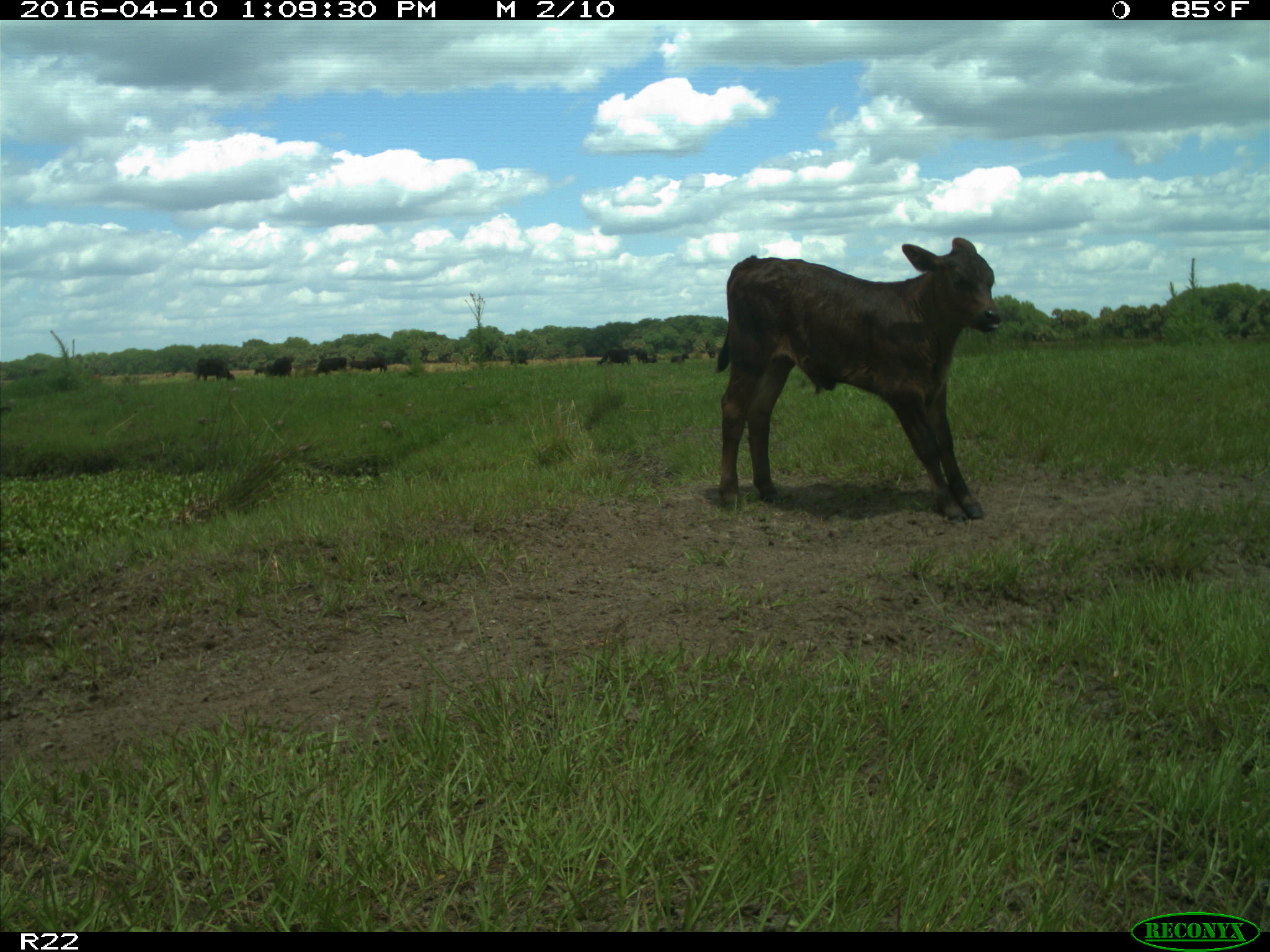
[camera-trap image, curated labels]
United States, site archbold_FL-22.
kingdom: Animalia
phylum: Chordata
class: Mammalia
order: Artiodactyla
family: Bovidae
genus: Bos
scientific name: Bos taurus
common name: domestic cow